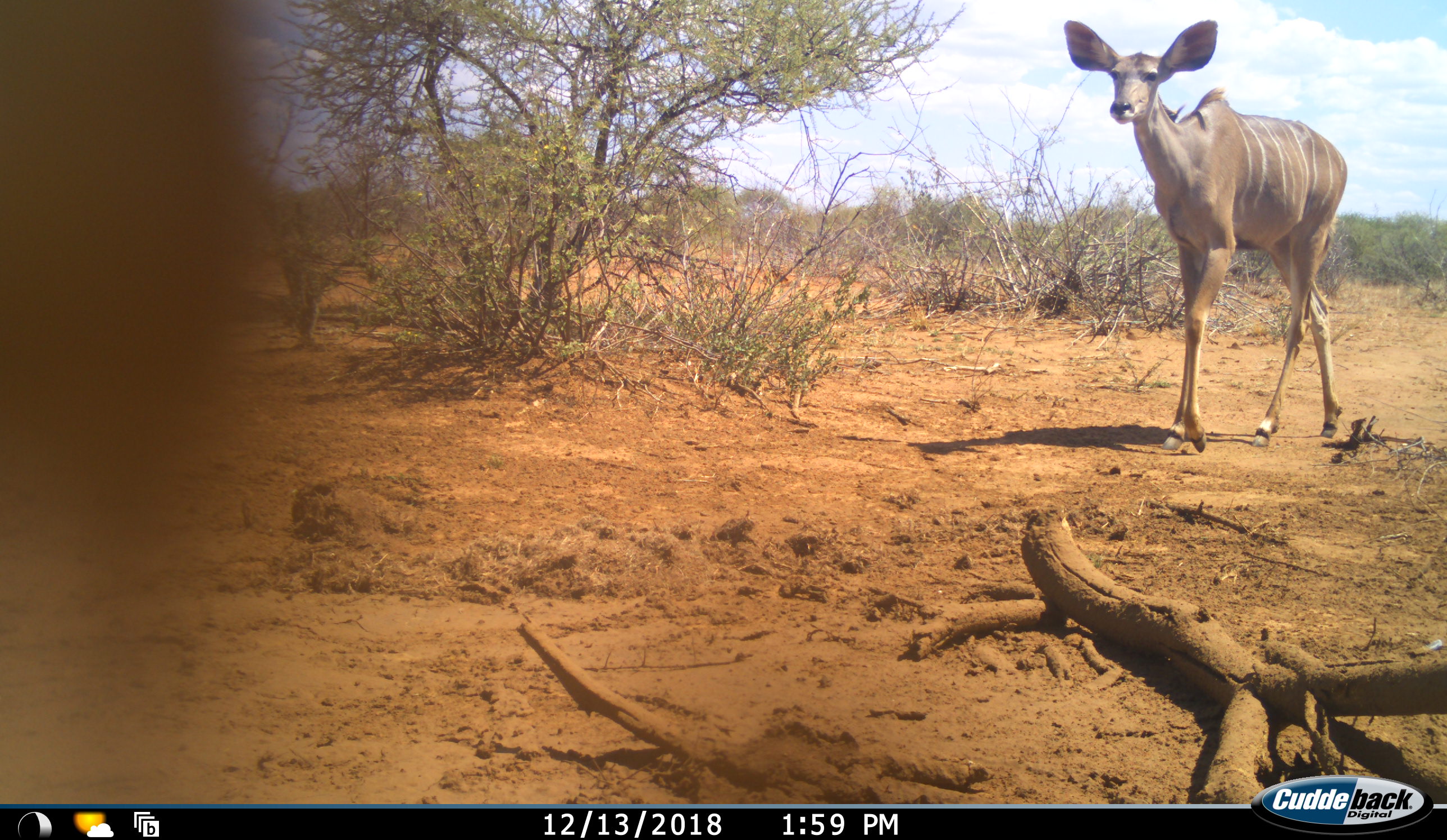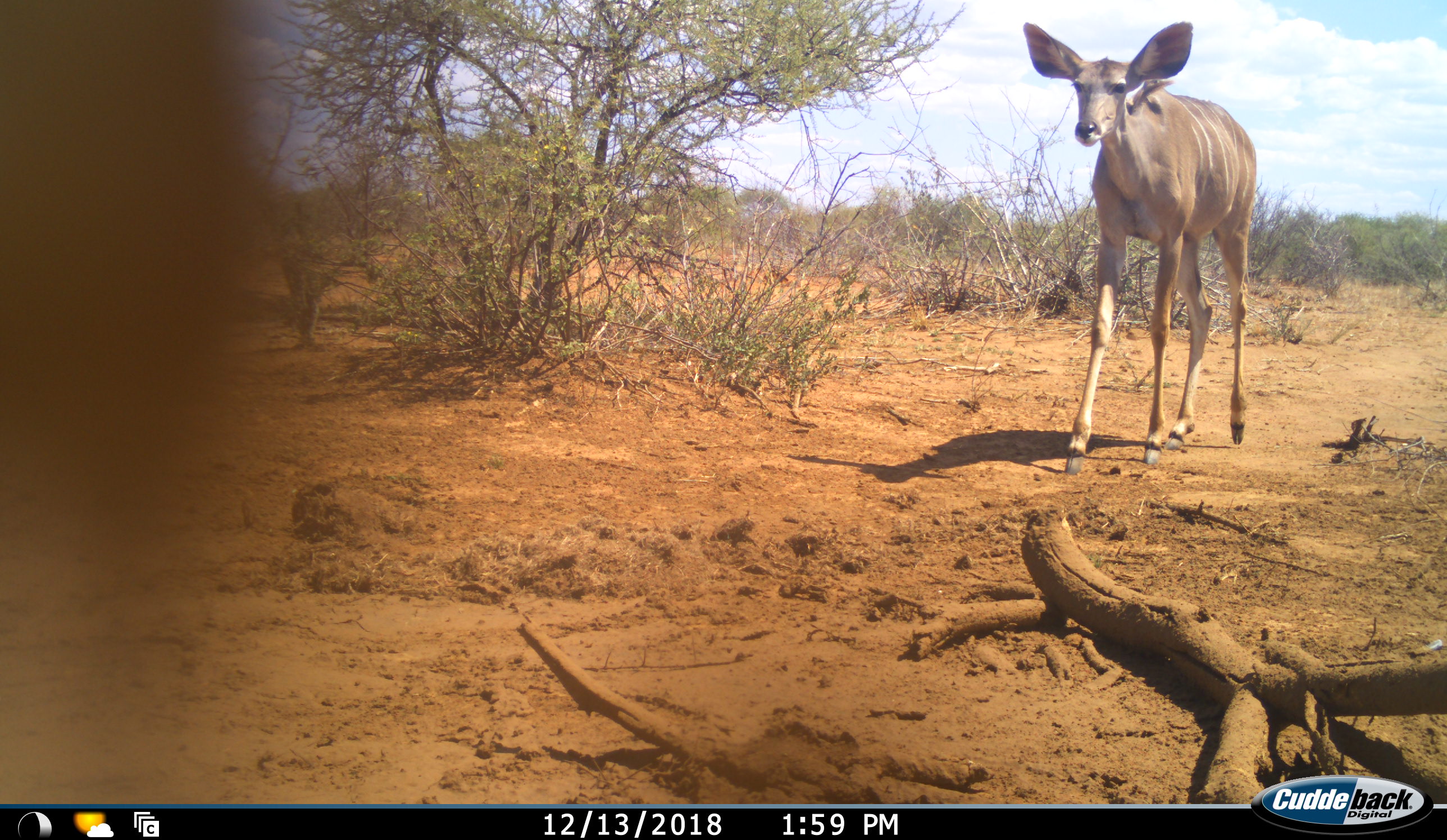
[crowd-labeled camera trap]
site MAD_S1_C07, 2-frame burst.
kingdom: Animalia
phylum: Chordata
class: Mammalia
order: Artiodactyla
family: Bovidae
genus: Tragelaphus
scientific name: Tragelaphus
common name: kudu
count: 1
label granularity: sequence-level